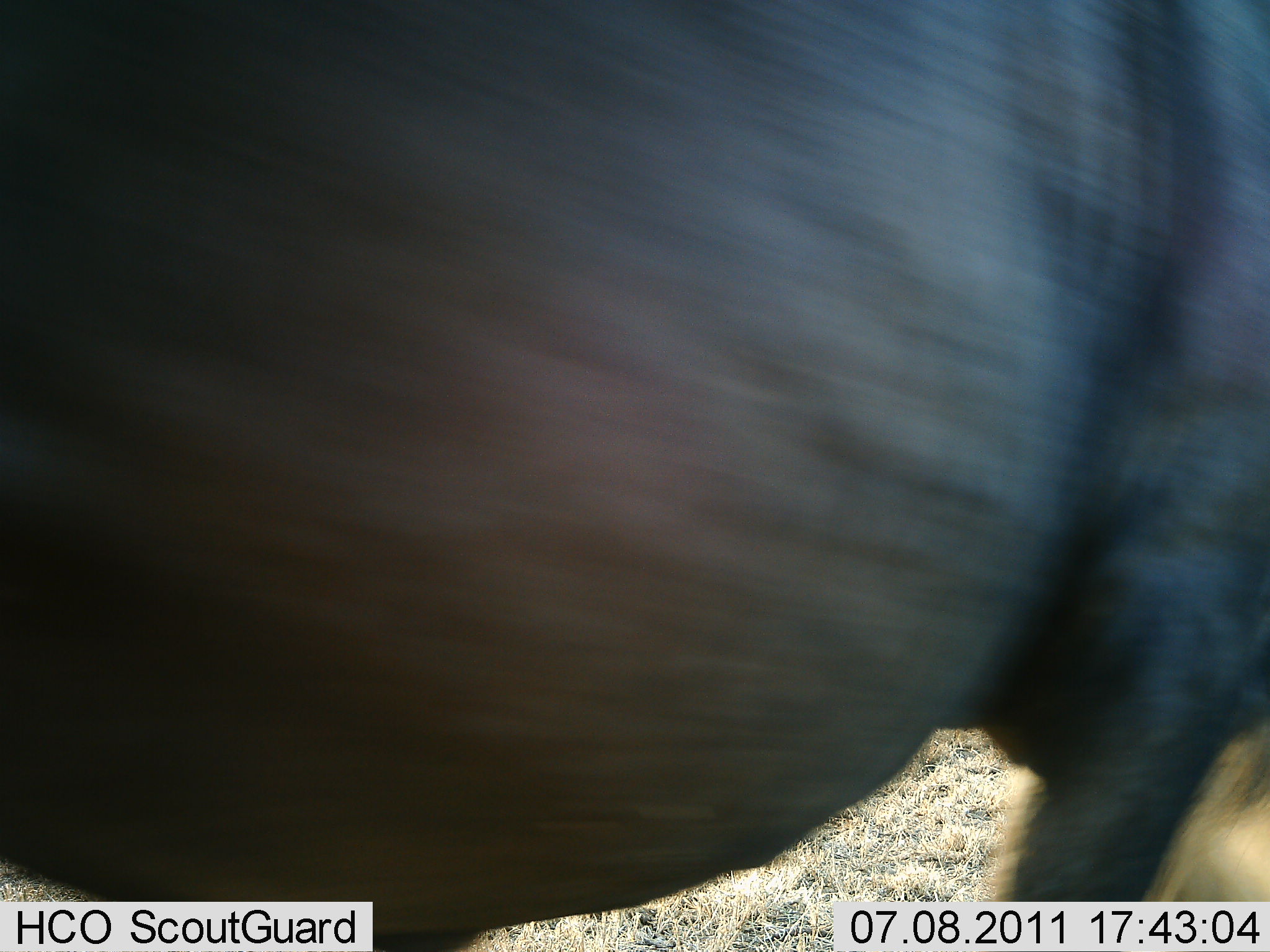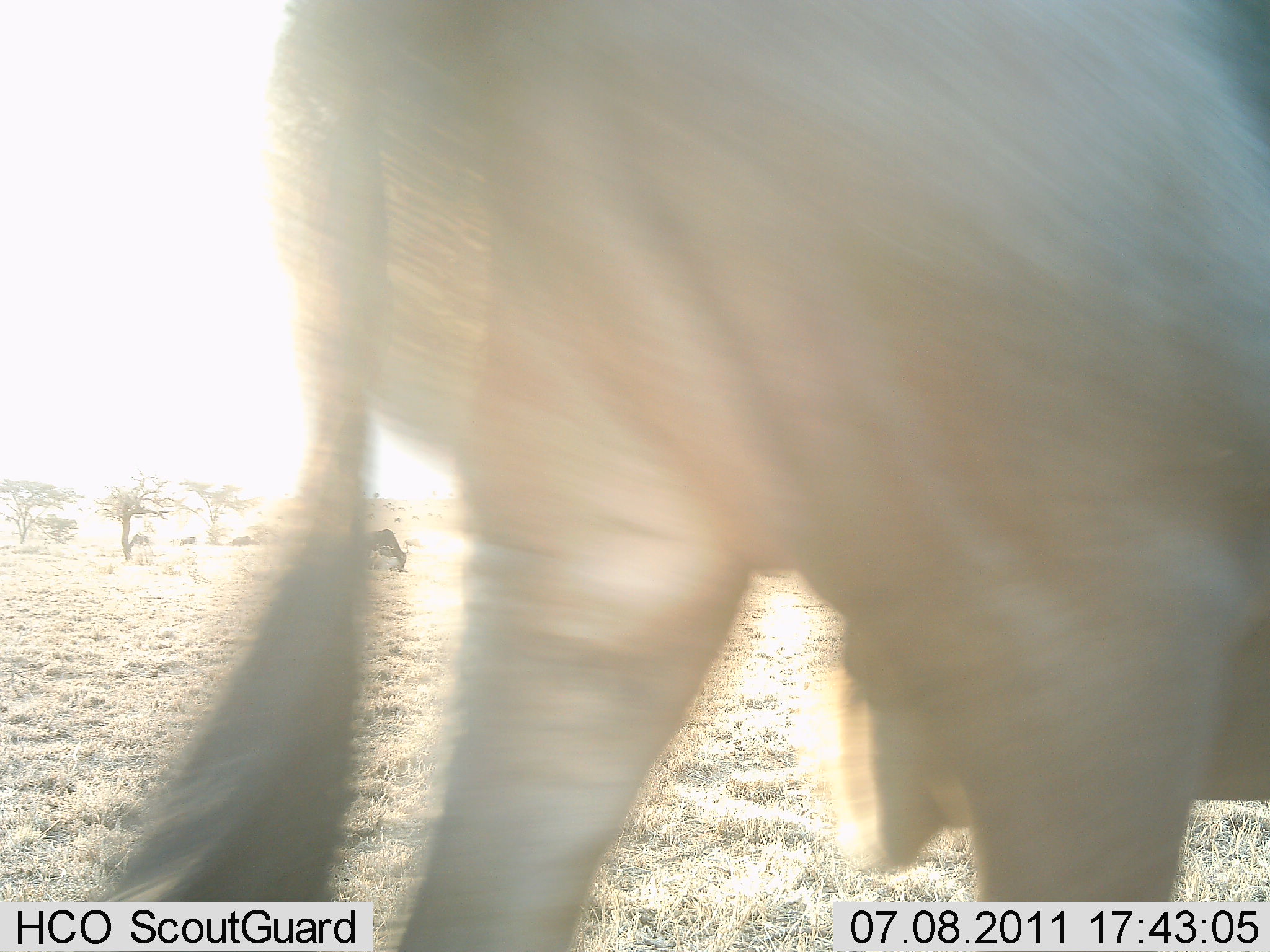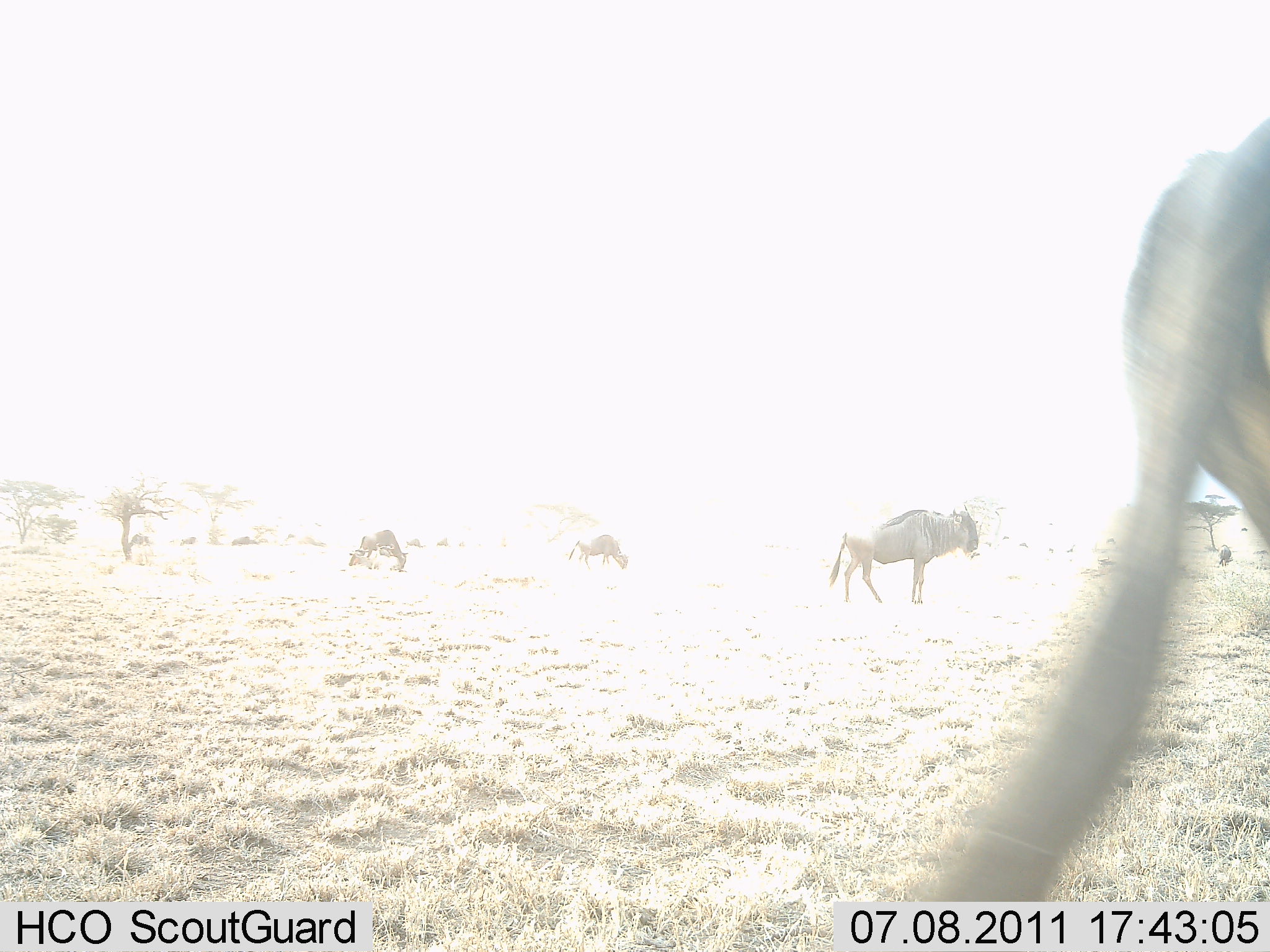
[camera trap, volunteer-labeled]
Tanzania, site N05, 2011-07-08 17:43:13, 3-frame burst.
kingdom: Animalia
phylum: Chordata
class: Mammalia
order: Artiodactyla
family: Bovidae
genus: Connochaetes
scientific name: Connochaetes taurinus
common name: blue wildebeest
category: wildebeest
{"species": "wildebeest (blue wildebeest) (Connochaetes taurinus)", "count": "4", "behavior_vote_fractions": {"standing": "58%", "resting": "0%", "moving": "75%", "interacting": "0%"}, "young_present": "0%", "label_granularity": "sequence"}